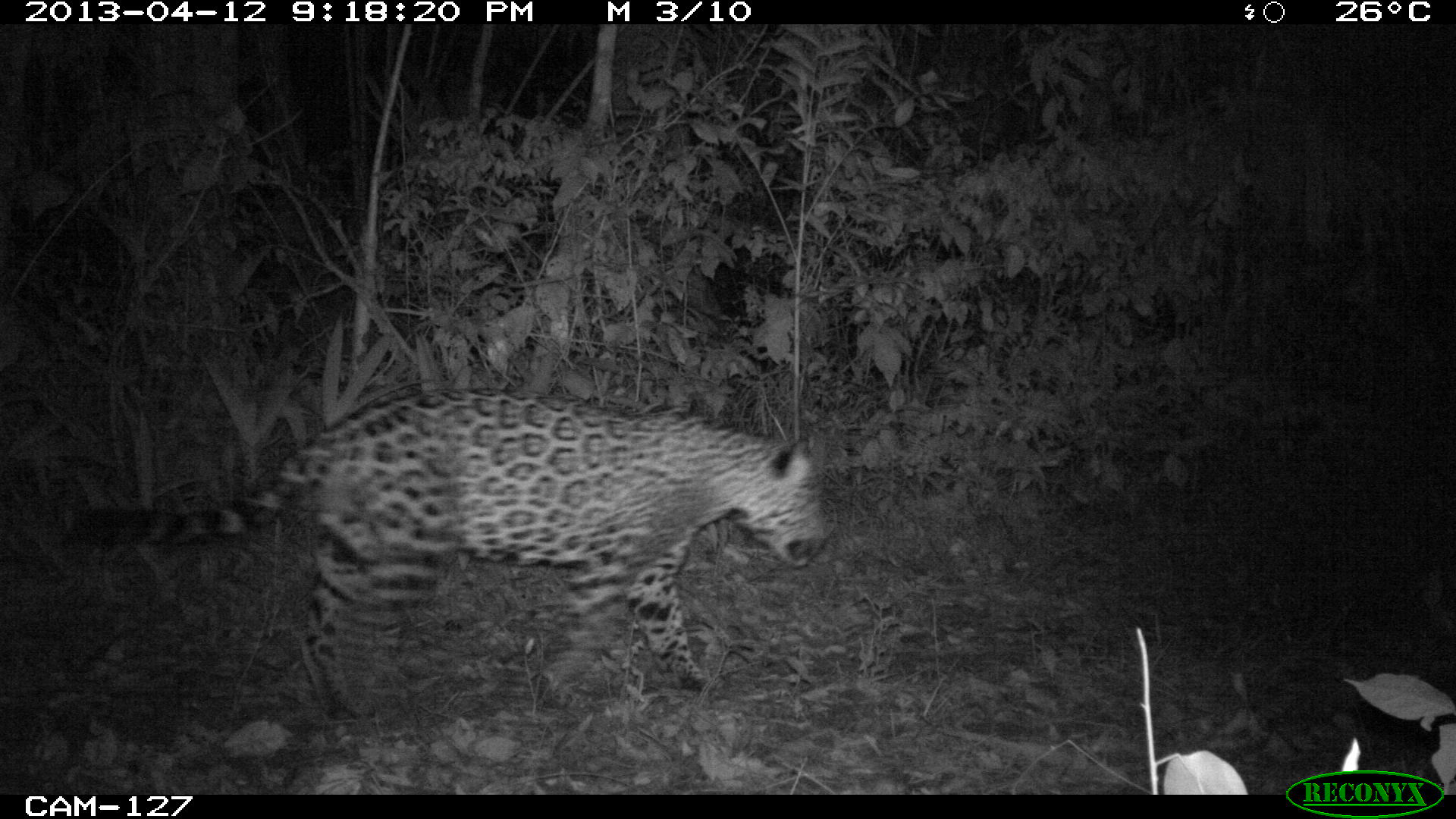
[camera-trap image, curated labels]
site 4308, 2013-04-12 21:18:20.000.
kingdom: Animalia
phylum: Chordata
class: Mammalia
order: Carnivora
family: Felidae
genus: Panthera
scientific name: Panthera onca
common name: jaguar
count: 1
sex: male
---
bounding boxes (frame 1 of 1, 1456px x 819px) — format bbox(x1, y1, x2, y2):
panthera onca: bbox(58, 393, 825, 734)